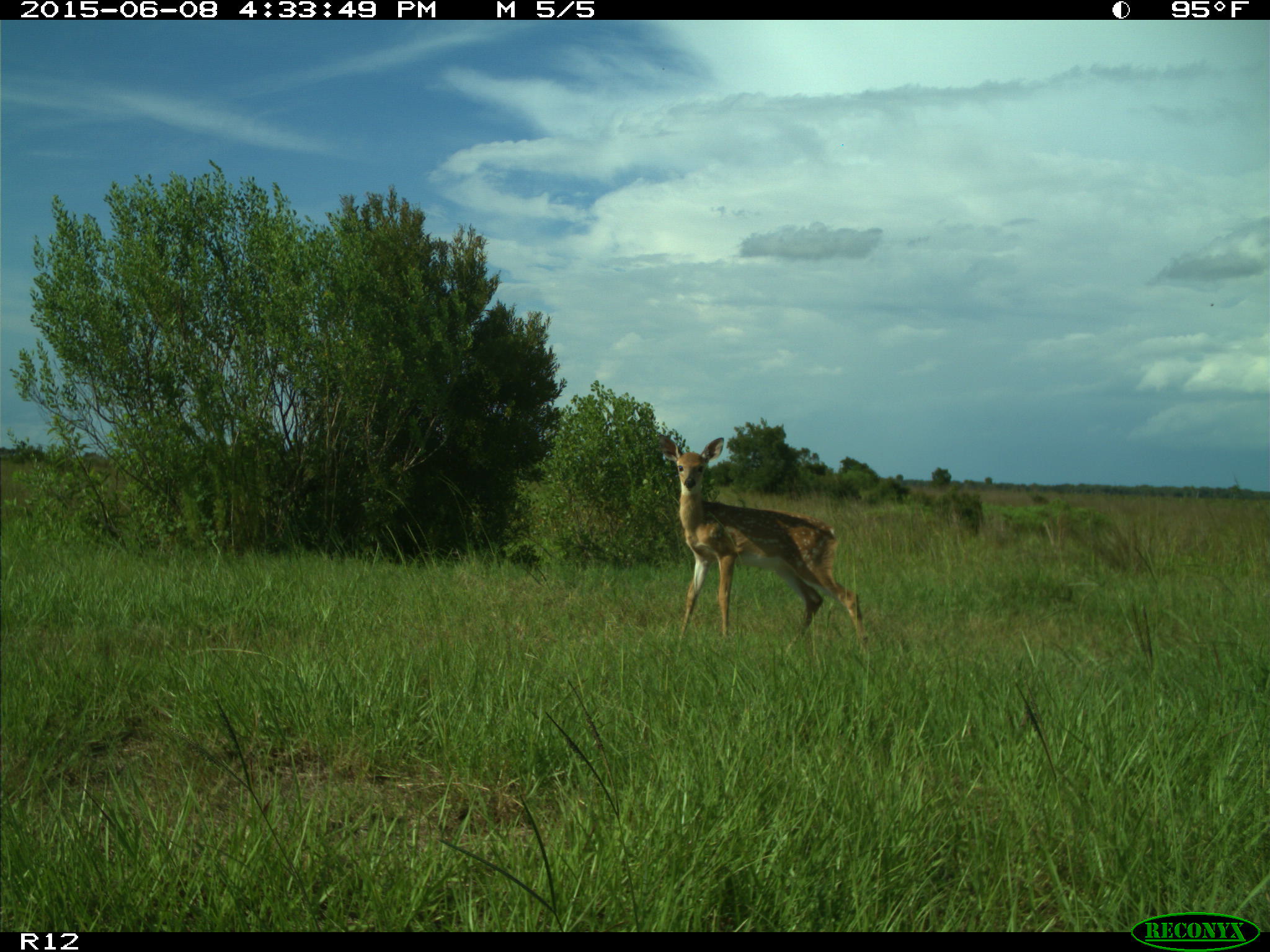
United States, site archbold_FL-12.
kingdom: Animalia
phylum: Chordata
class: Mammalia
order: Artiodactyla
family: Cervidae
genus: Odocoileus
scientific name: Odocoileus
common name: deer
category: unidentified deer